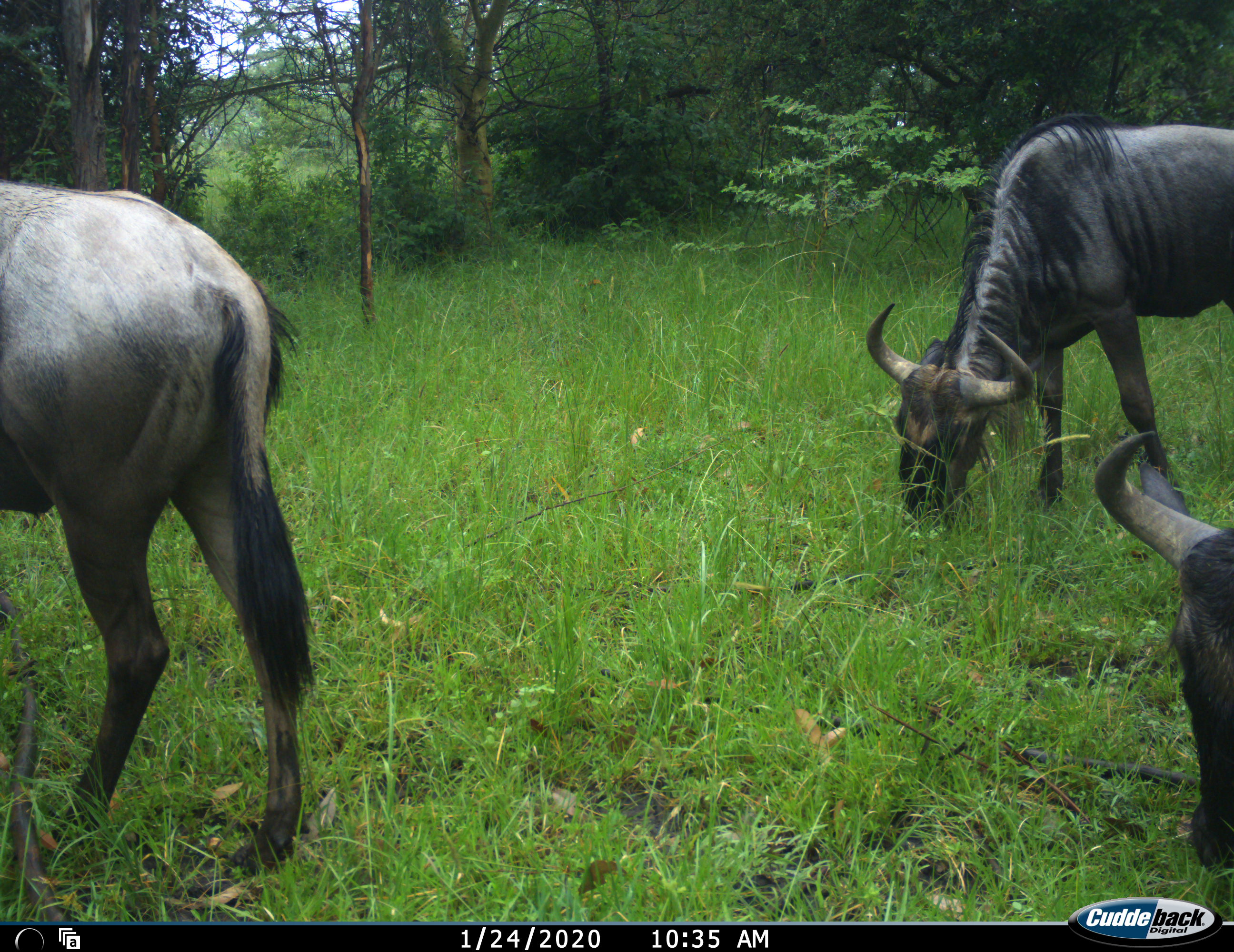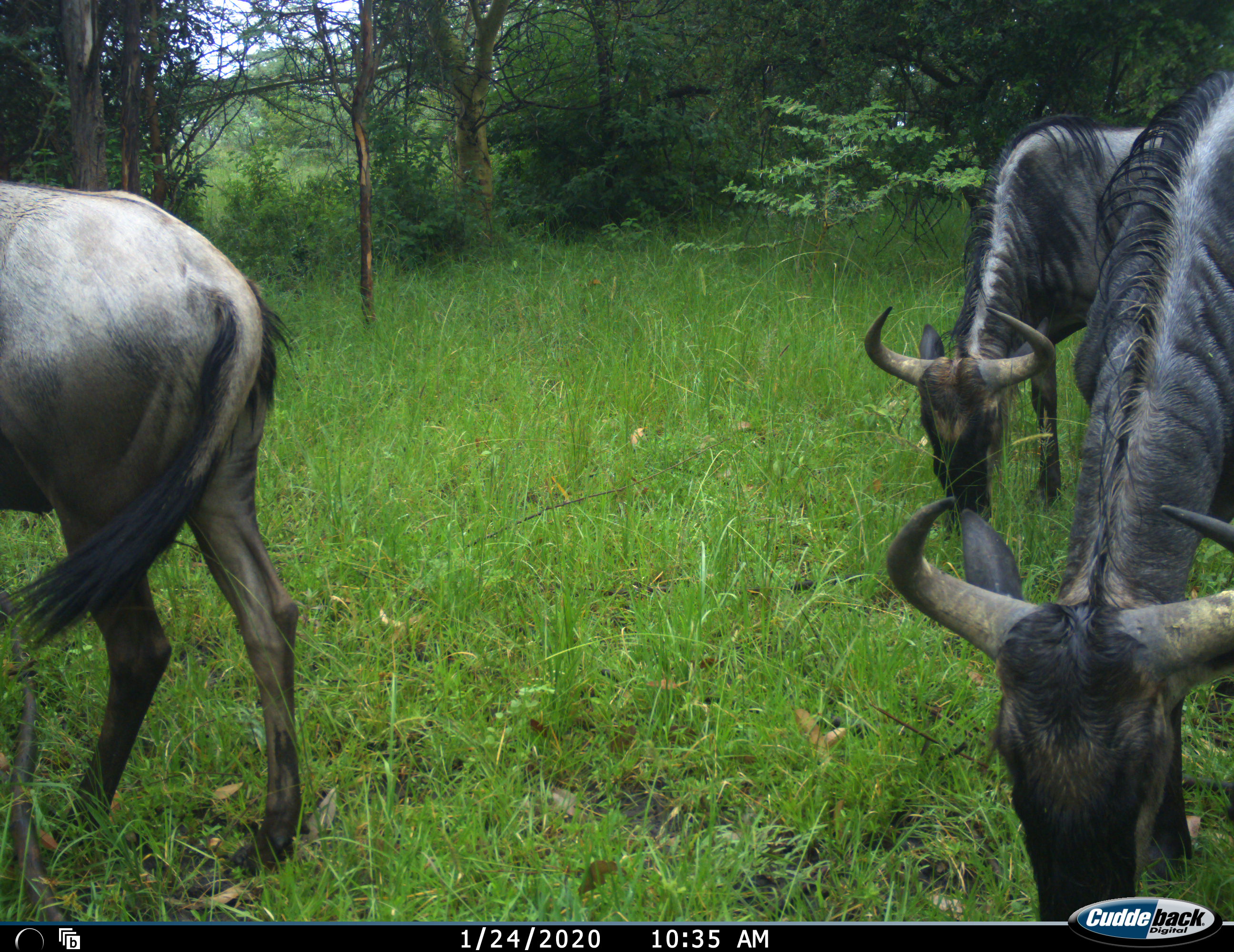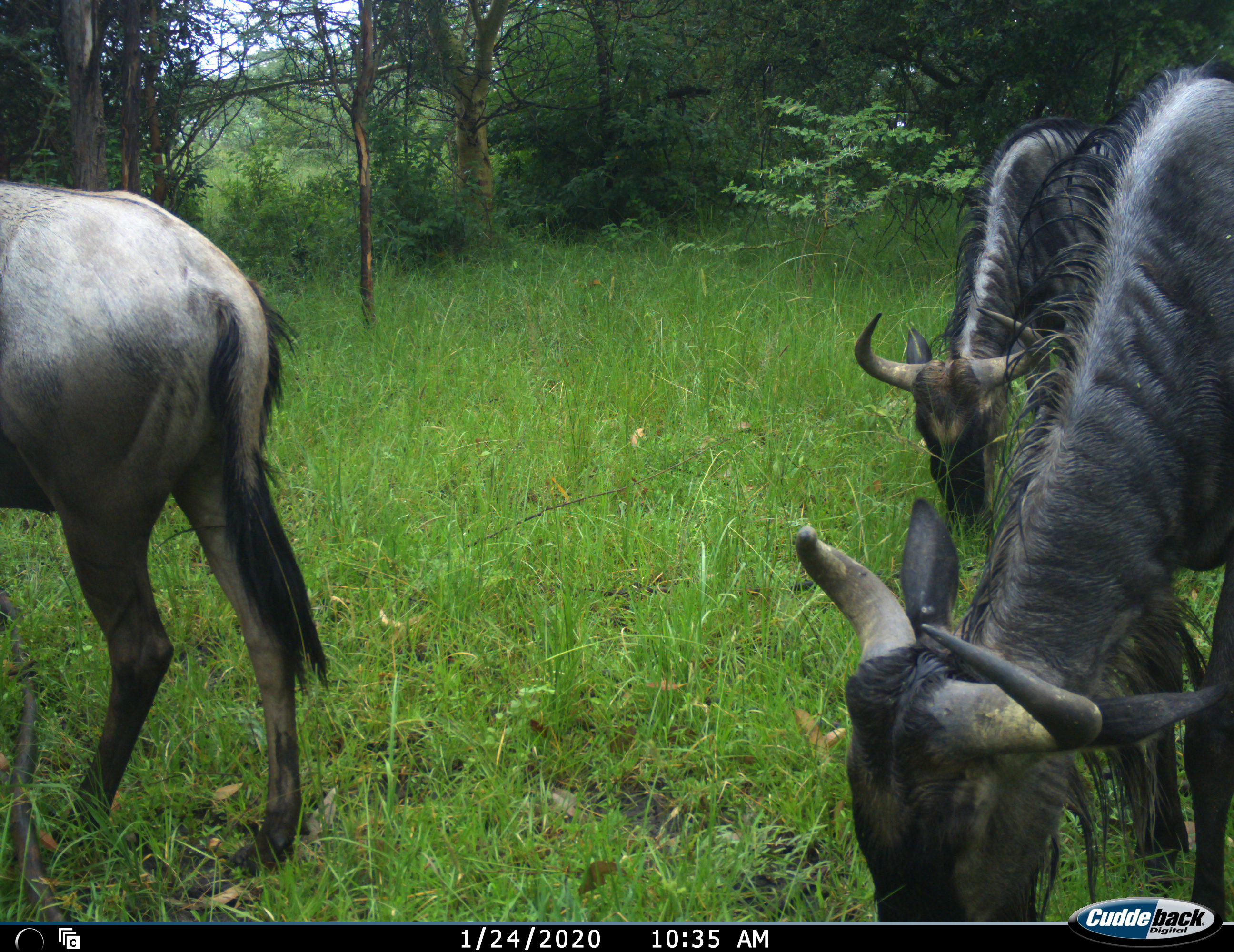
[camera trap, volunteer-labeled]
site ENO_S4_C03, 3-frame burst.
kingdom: Animalia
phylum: Chordata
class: Mammalia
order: Artiodactyla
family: Bovidae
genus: Connochaetes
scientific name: Connochaetes taurinus taurinus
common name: blue wildebeest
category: wildebeestblue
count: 3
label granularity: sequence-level